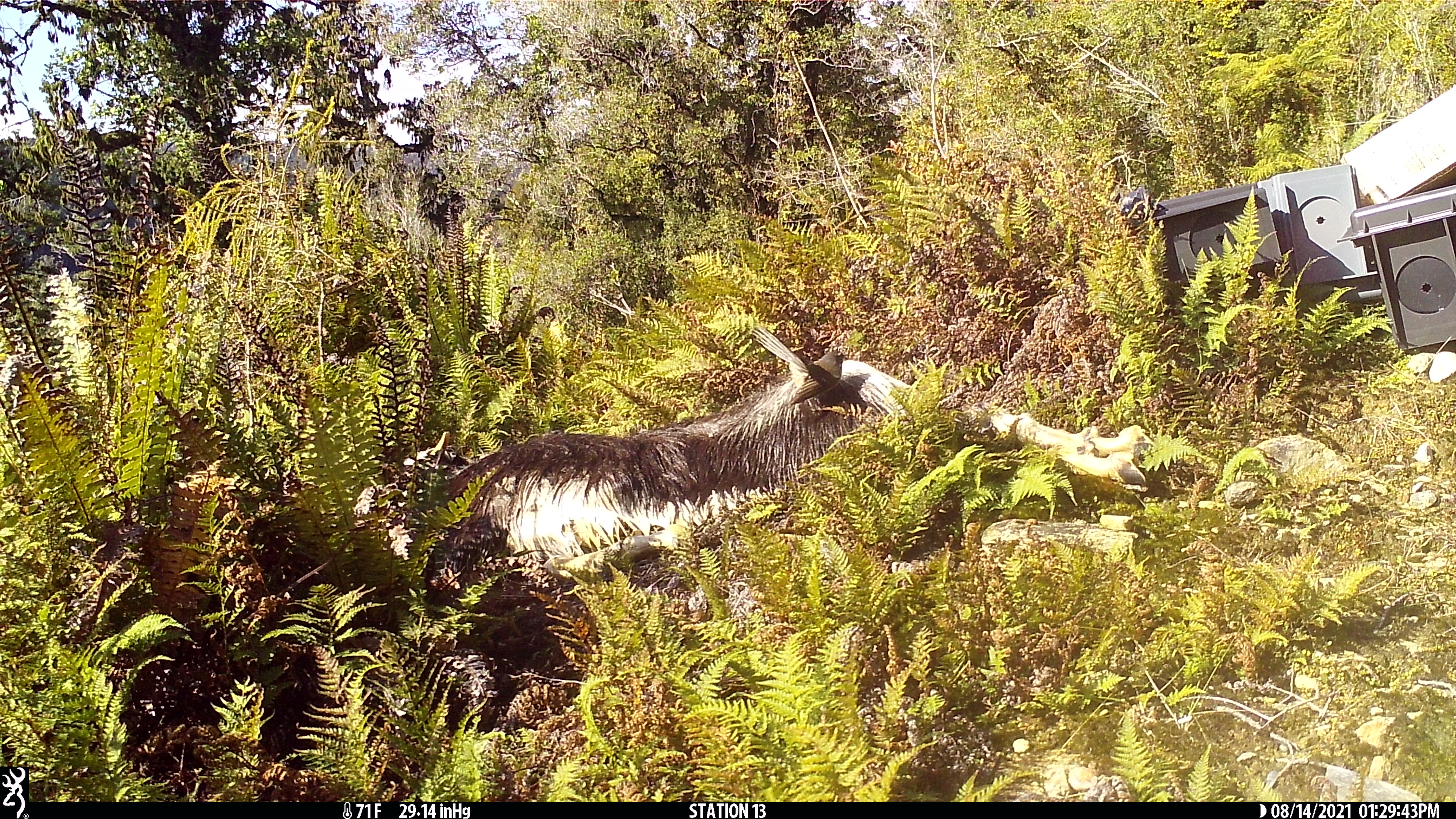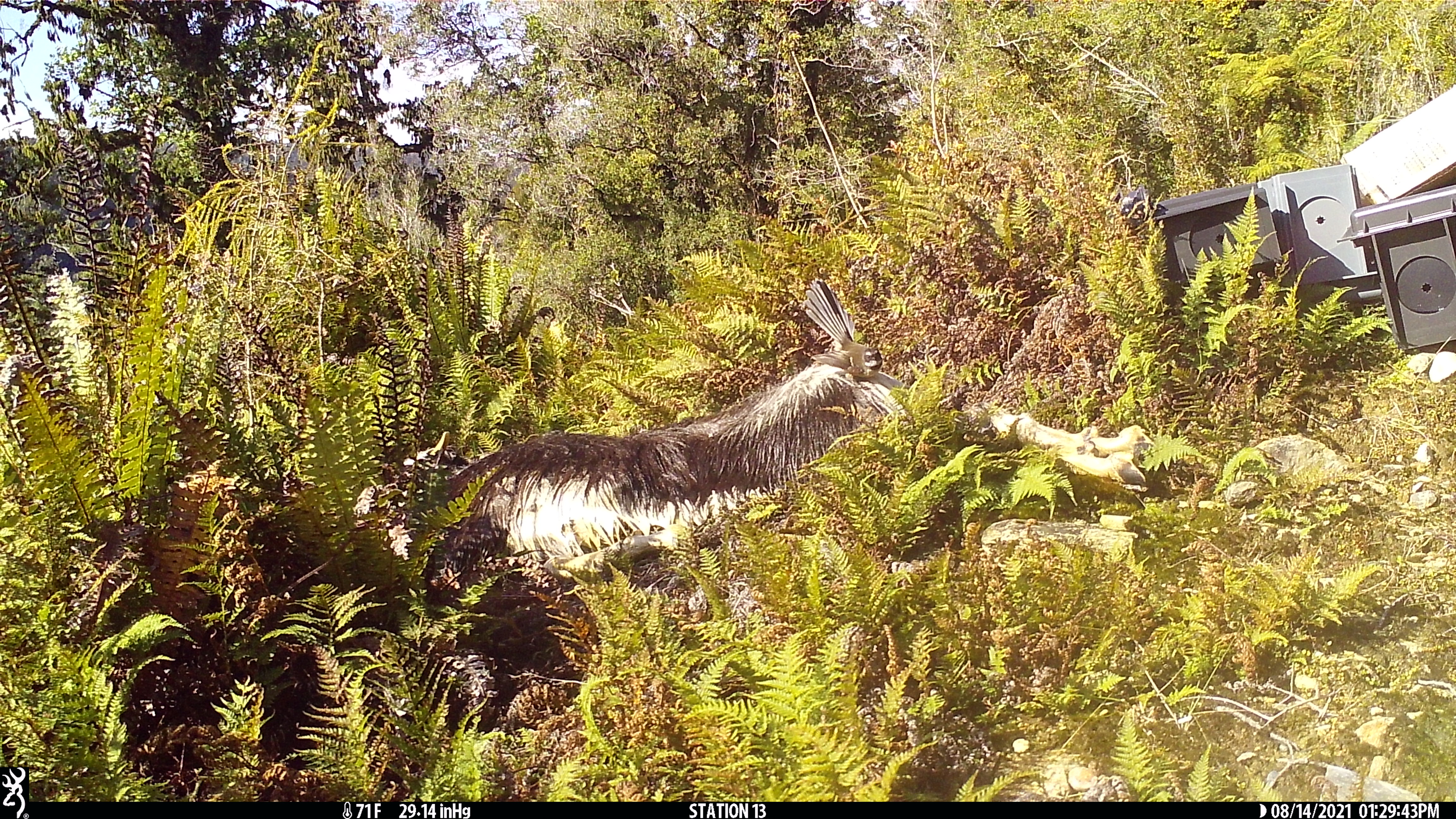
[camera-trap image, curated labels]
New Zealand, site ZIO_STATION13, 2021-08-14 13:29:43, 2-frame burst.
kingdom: Animalia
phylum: Chordata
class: Aves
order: Passeriformes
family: Rhipiduridae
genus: Rhipidura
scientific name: Rhipidura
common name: fantails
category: fantail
Fantail (fantails) (Rhipidura).